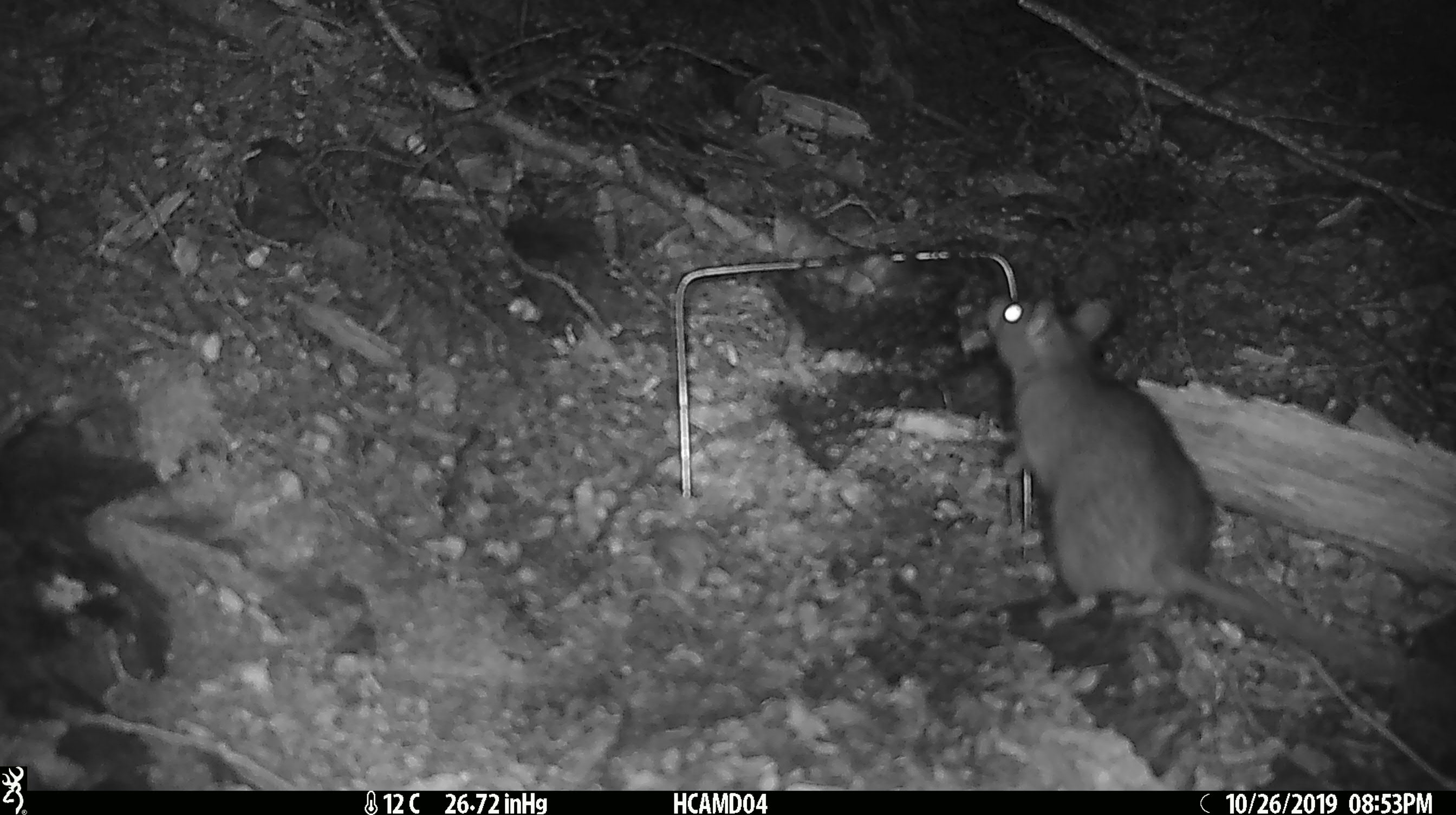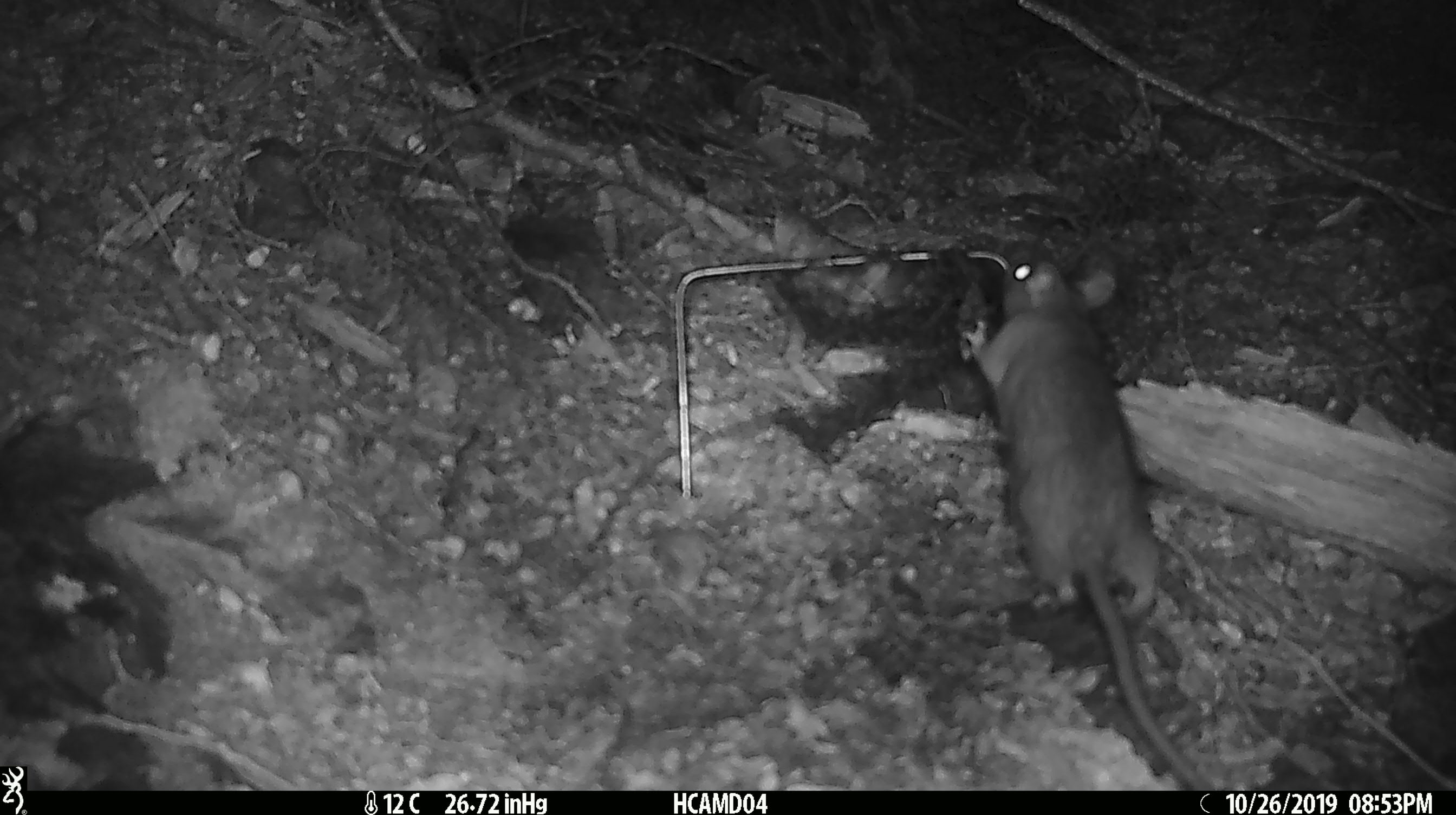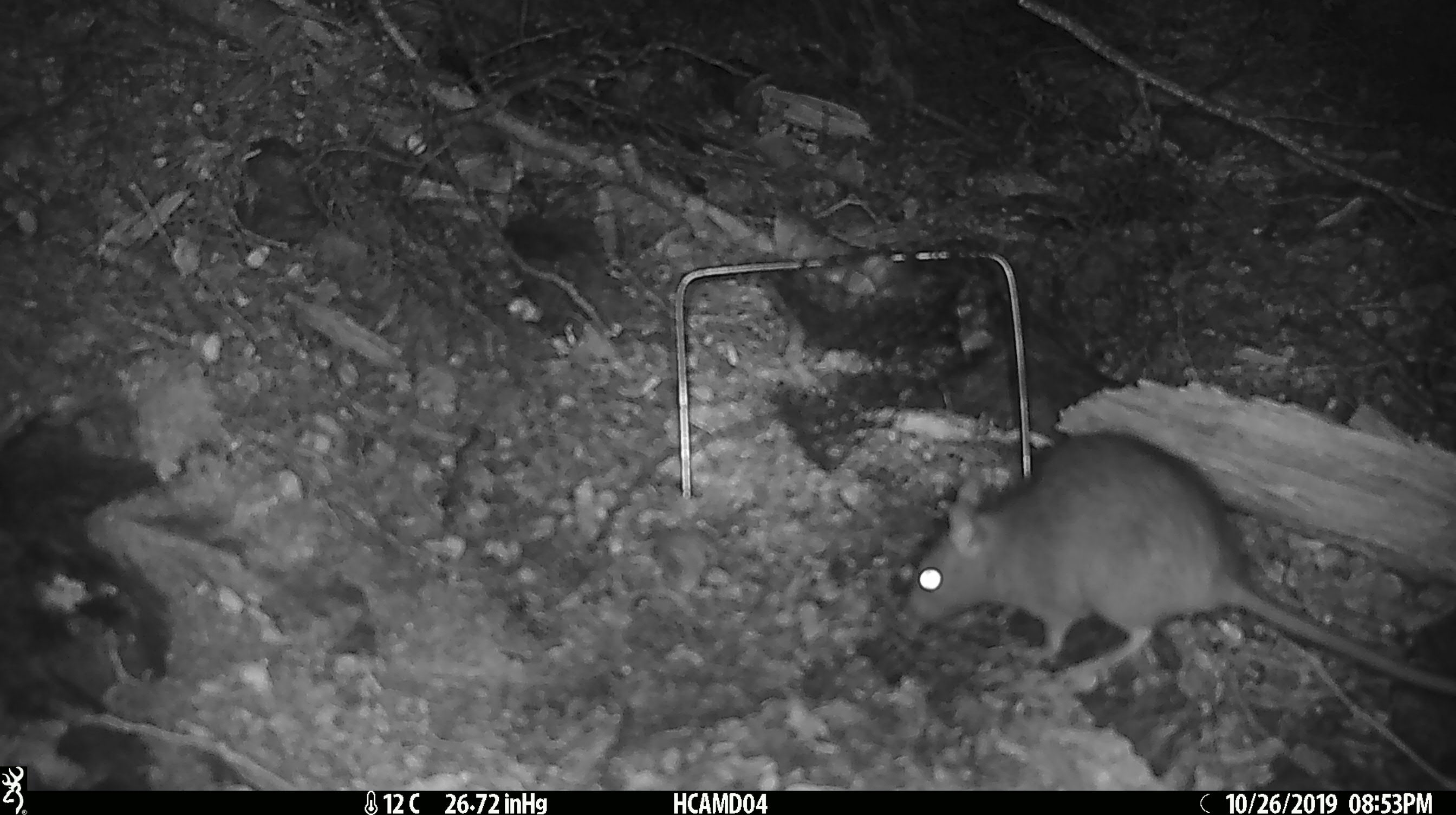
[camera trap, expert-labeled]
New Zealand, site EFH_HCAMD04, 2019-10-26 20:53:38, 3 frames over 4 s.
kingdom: Animalia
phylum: Chordata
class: Mammalia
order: Rodentia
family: Muridae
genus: Rattus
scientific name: Rattus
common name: rat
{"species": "rat (Rattus)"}